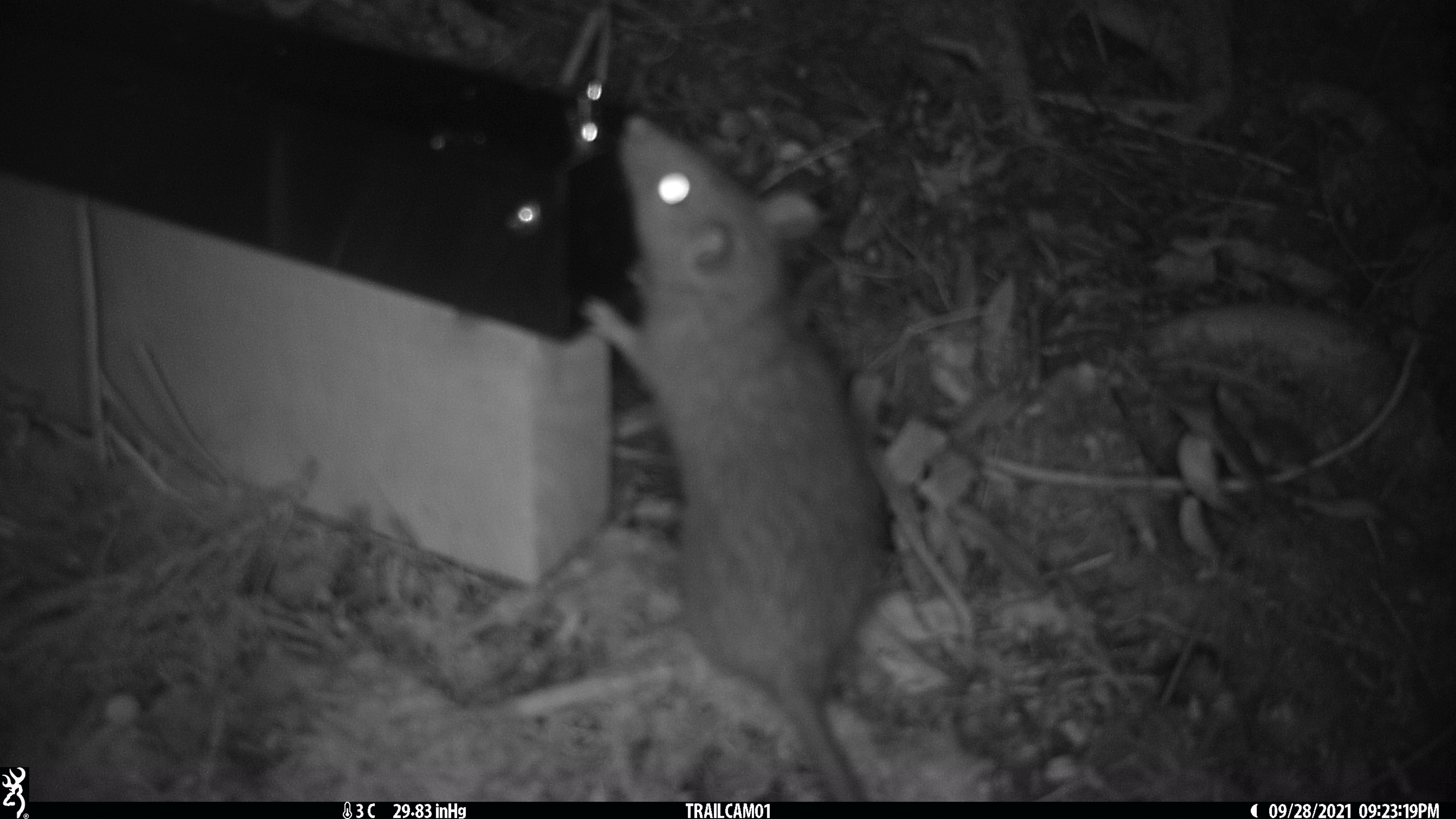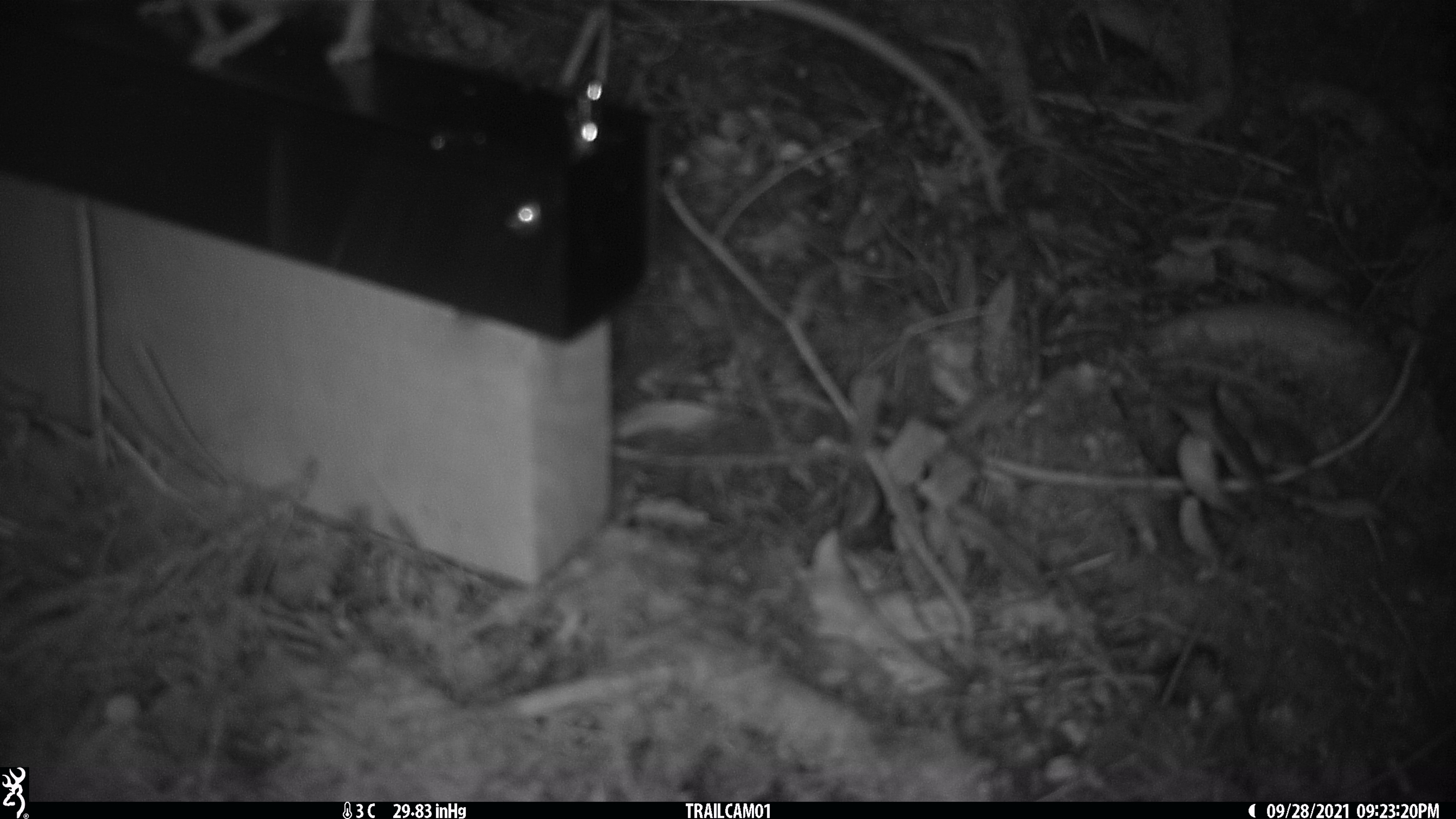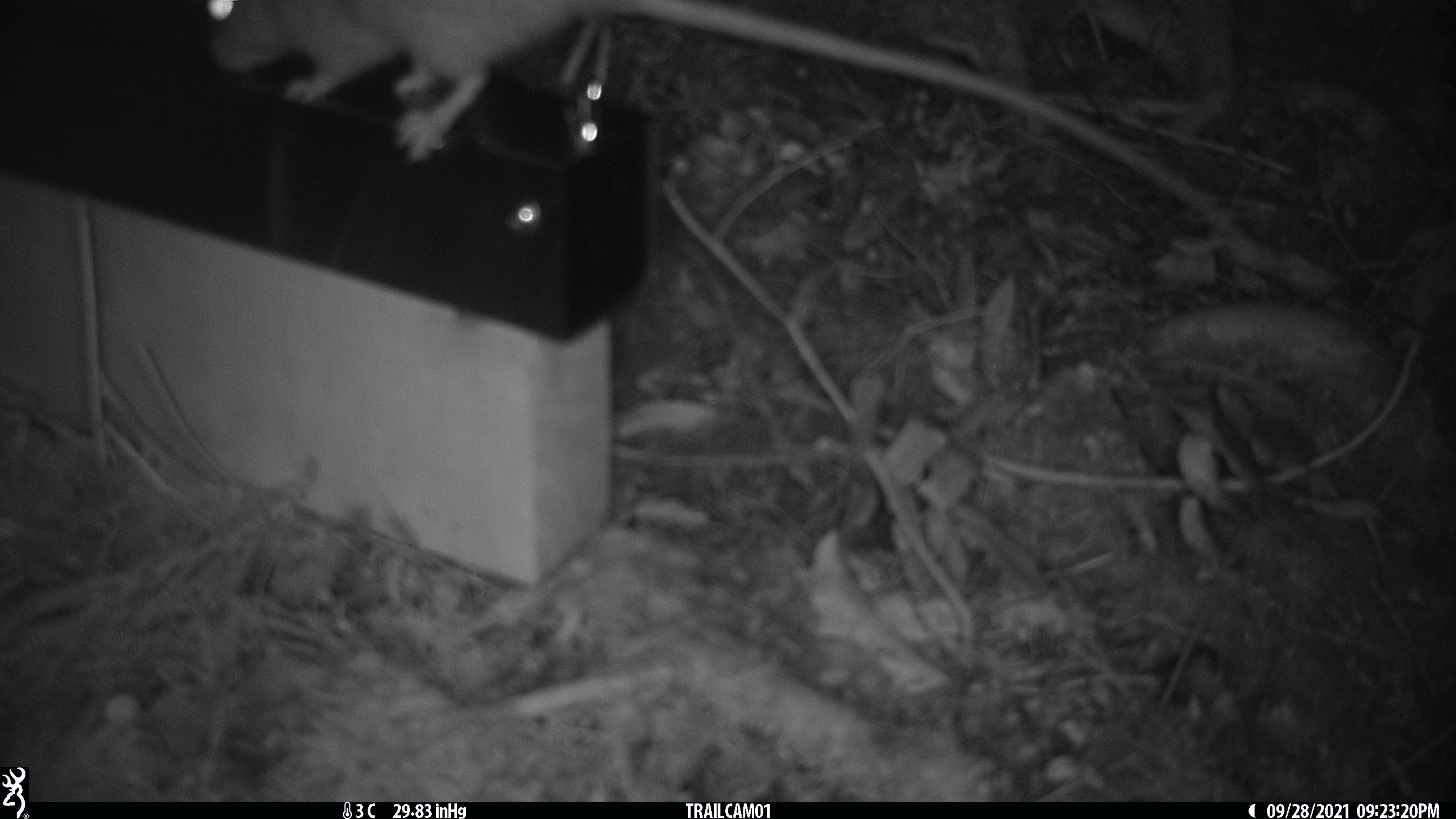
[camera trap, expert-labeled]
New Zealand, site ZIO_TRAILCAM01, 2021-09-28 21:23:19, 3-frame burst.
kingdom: Animalia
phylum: Chordata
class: Mammalia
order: Rodentia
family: Muridae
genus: Rattus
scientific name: Rattus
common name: rat